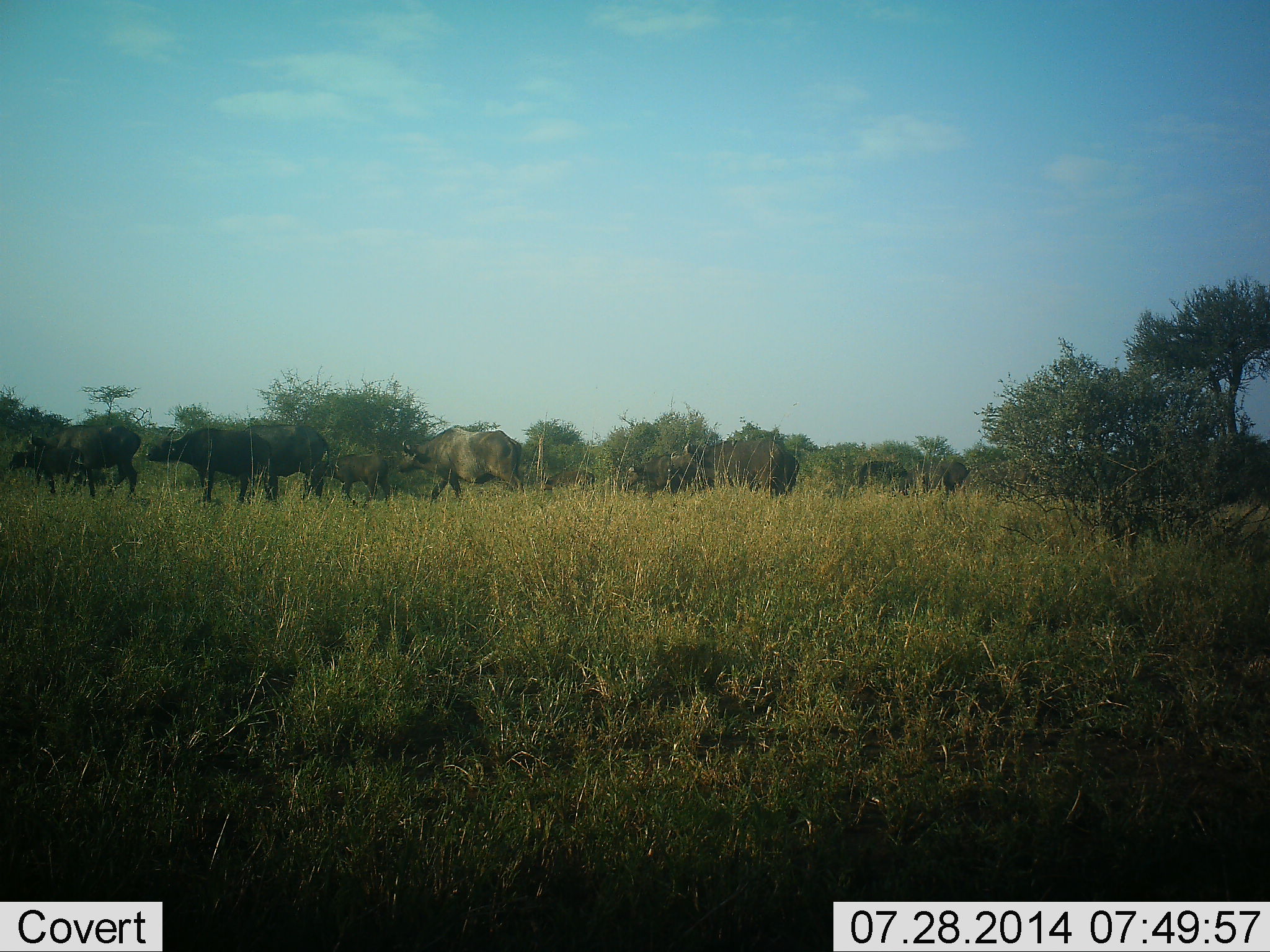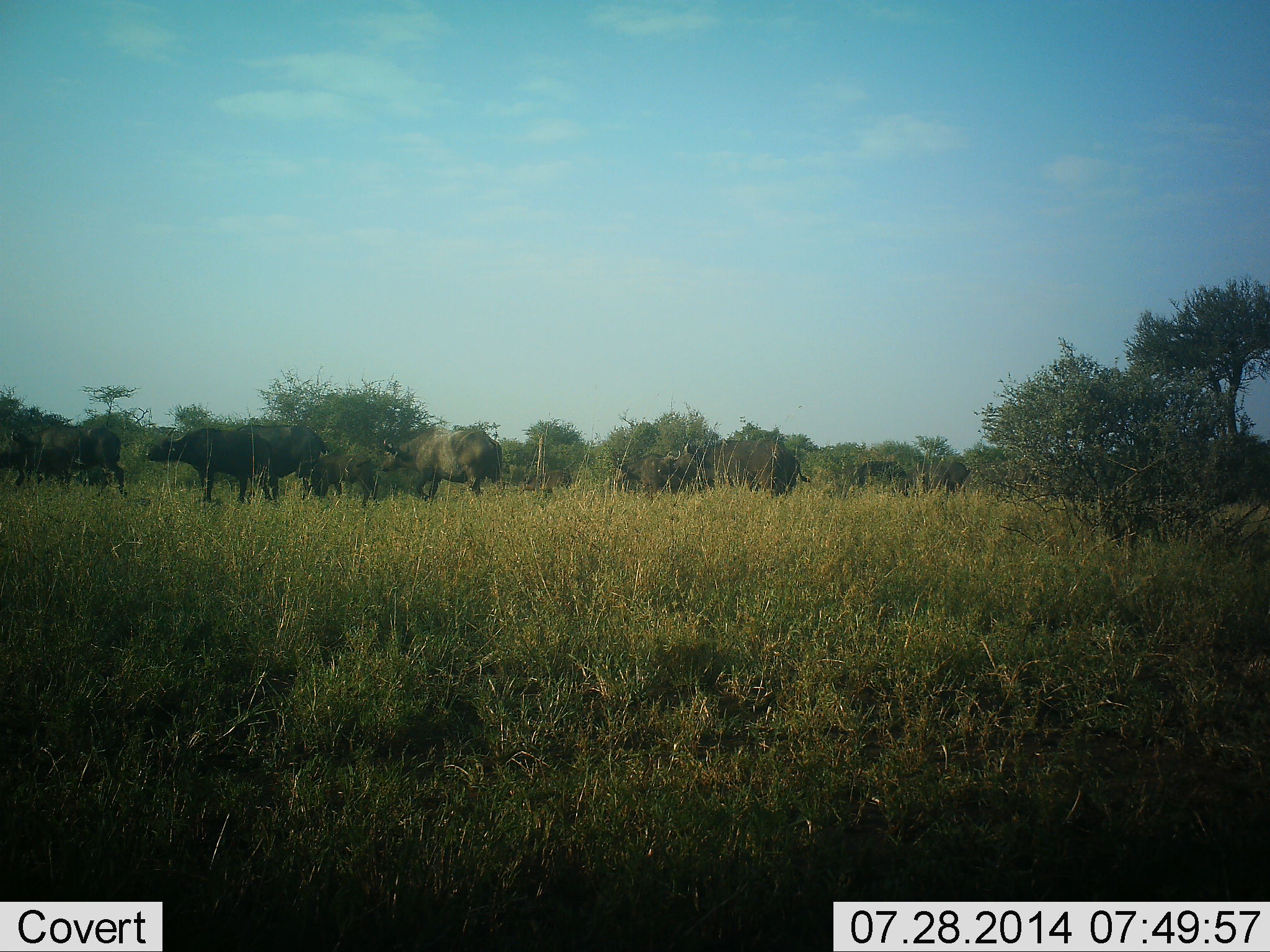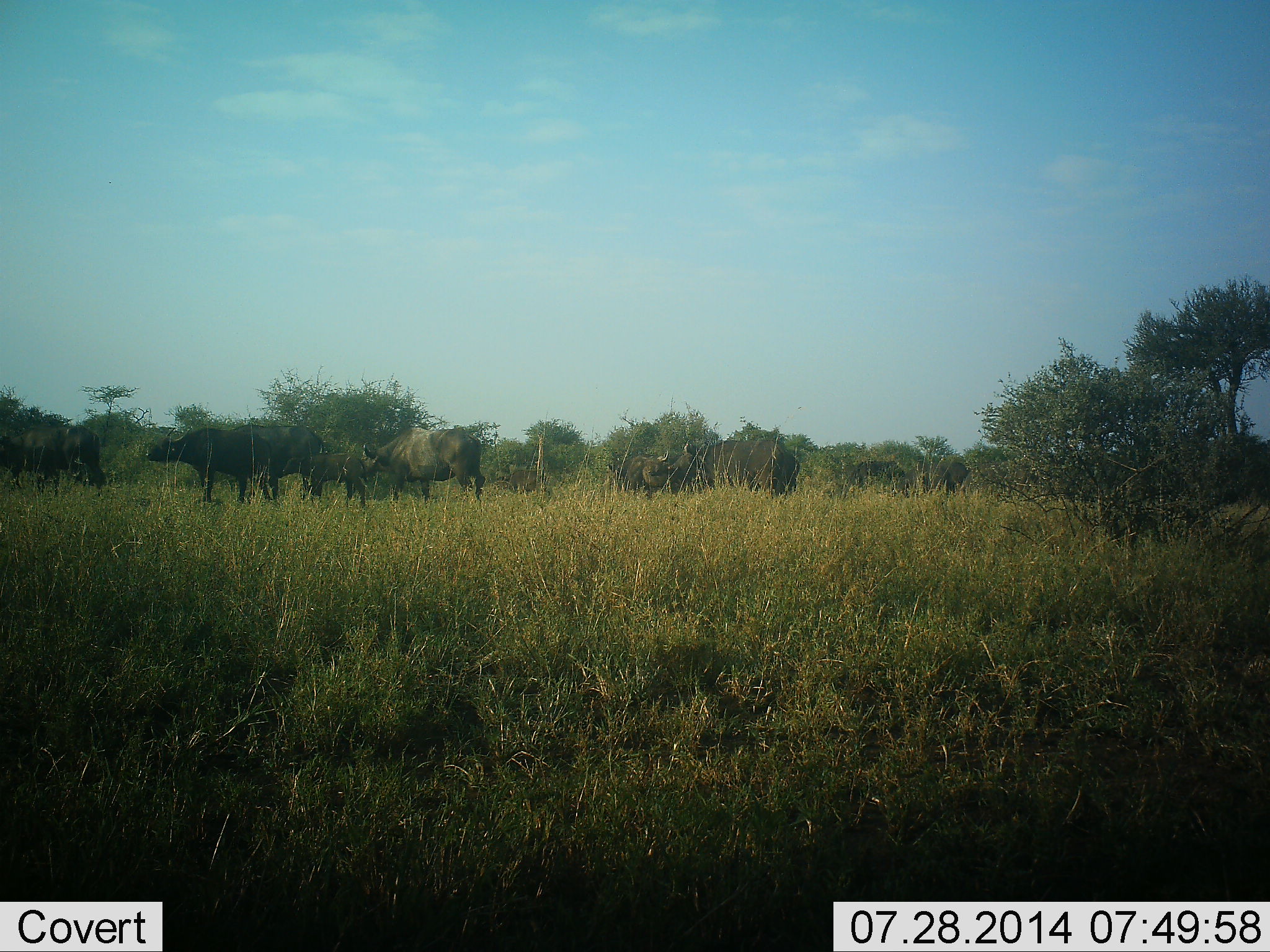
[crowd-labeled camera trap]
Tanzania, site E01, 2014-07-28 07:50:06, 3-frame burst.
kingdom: Animalia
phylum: Chordata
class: Mammalia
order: Artiodactyla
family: Bovidae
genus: Syncerus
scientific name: Syncerus caffer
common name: cape buffalo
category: buffalo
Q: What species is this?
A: Buffalo (cape buffalo) (Syncerus caffer).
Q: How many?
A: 10.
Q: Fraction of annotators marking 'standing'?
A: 60%.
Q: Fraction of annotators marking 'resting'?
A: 0%.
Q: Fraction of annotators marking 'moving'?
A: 100%.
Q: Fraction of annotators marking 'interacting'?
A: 0%.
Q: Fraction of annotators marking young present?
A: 30%.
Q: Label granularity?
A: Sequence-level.